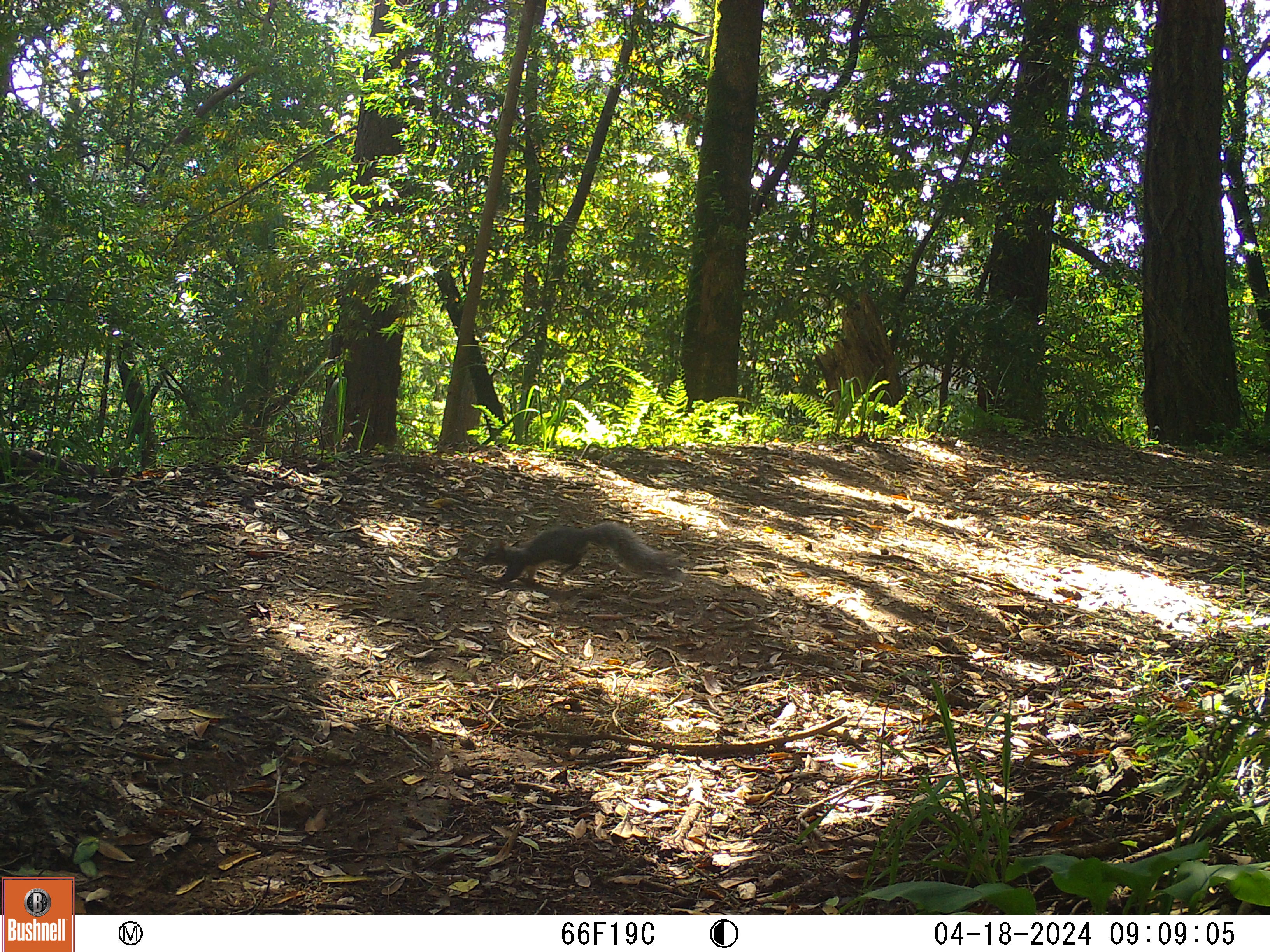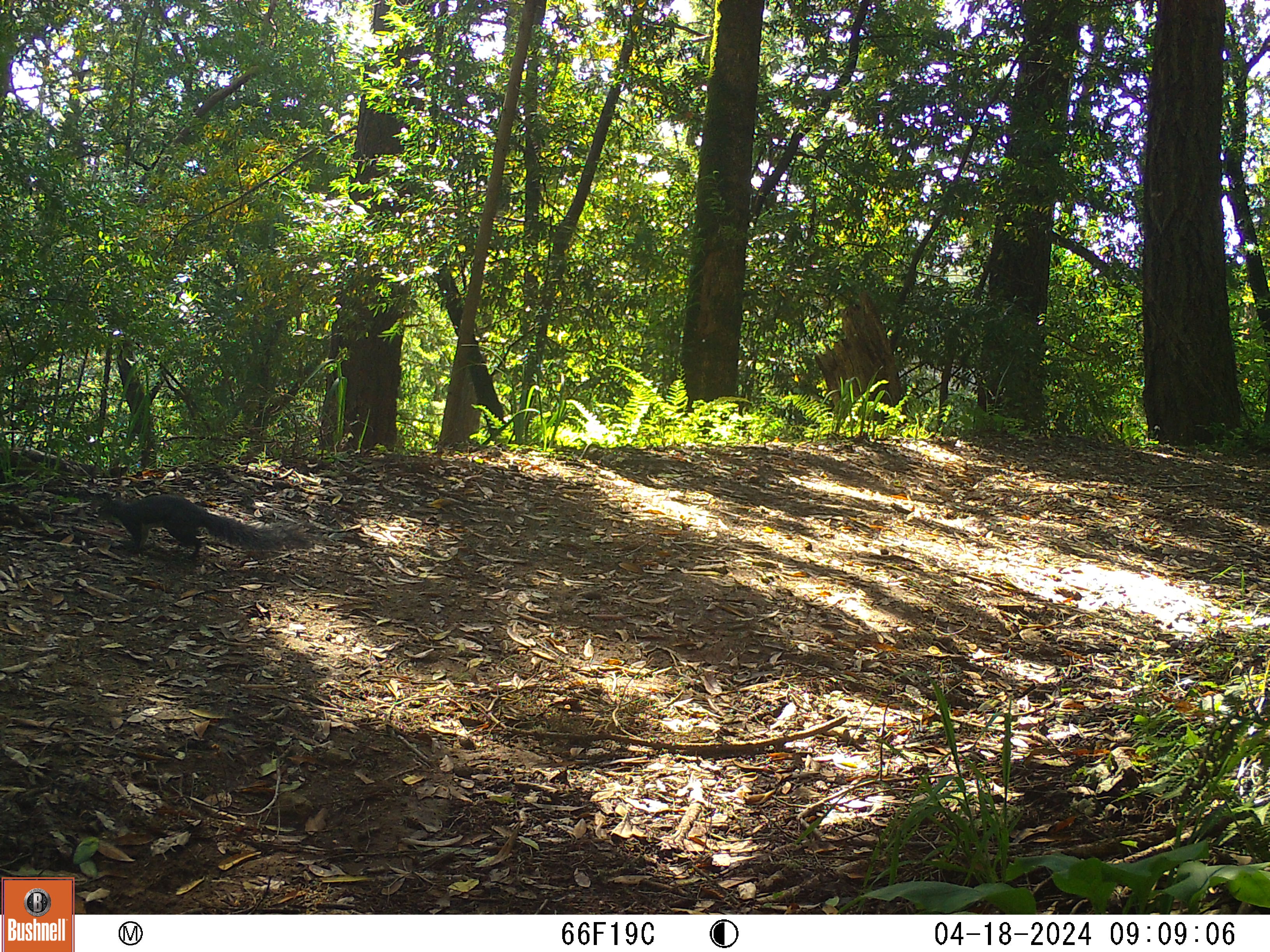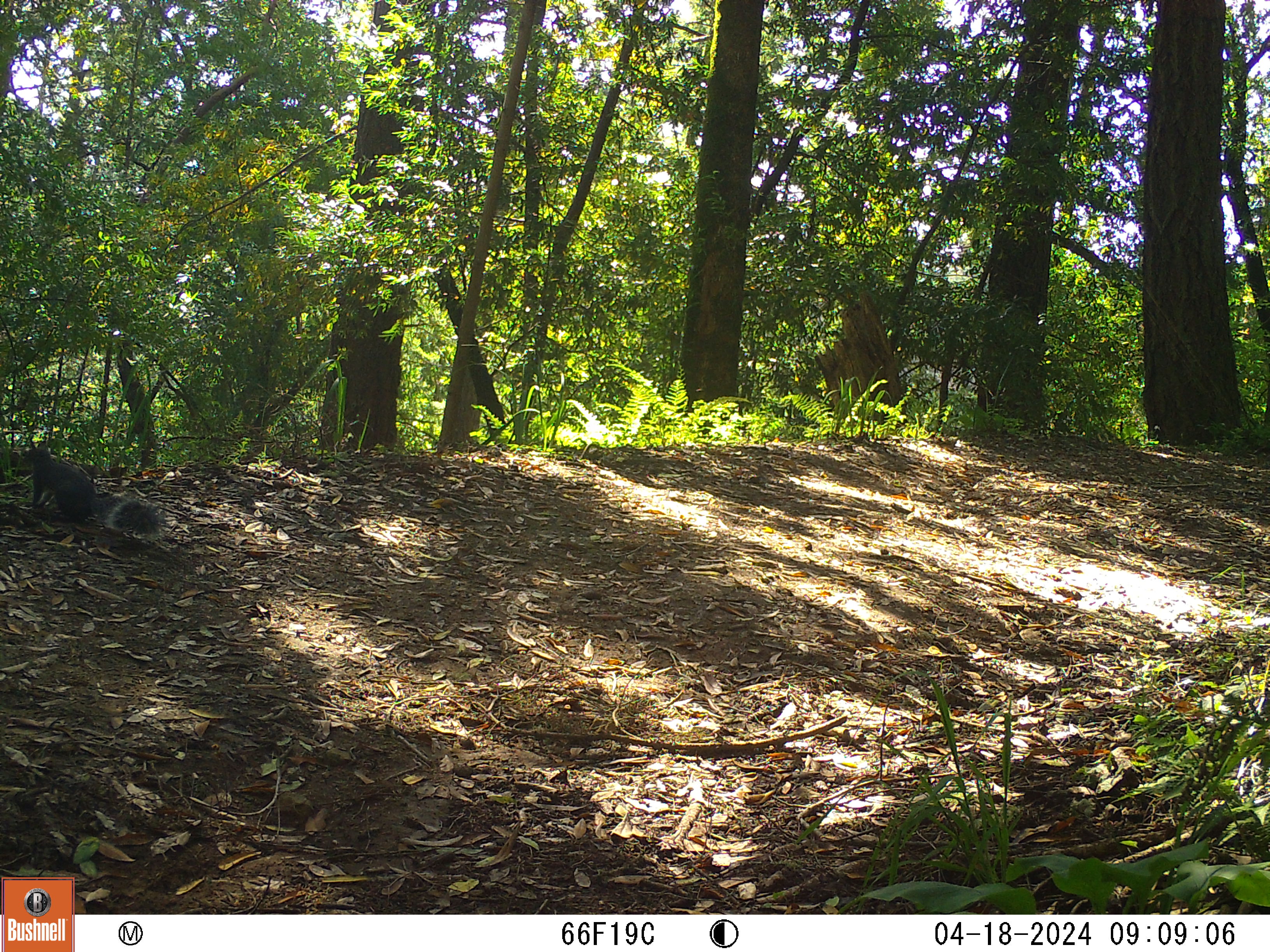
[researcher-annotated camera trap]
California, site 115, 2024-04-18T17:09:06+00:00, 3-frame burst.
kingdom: Animalia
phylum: Chordata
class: Mammalia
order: Rodentia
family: Sciuridae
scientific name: Sciuridae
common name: squirrel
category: unknown squirrel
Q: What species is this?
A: Unknown squirrel (squirrel) (Sciuridae).